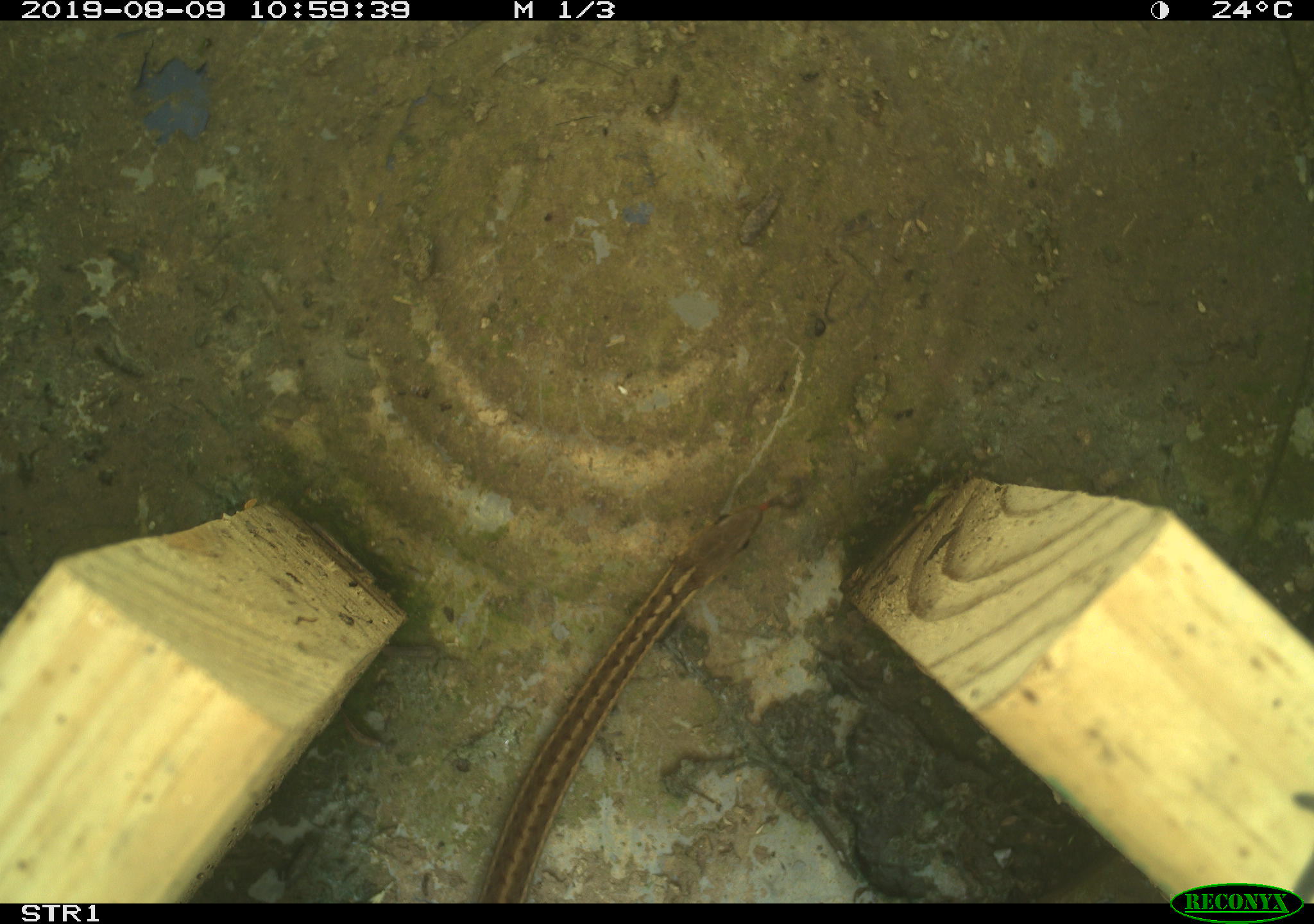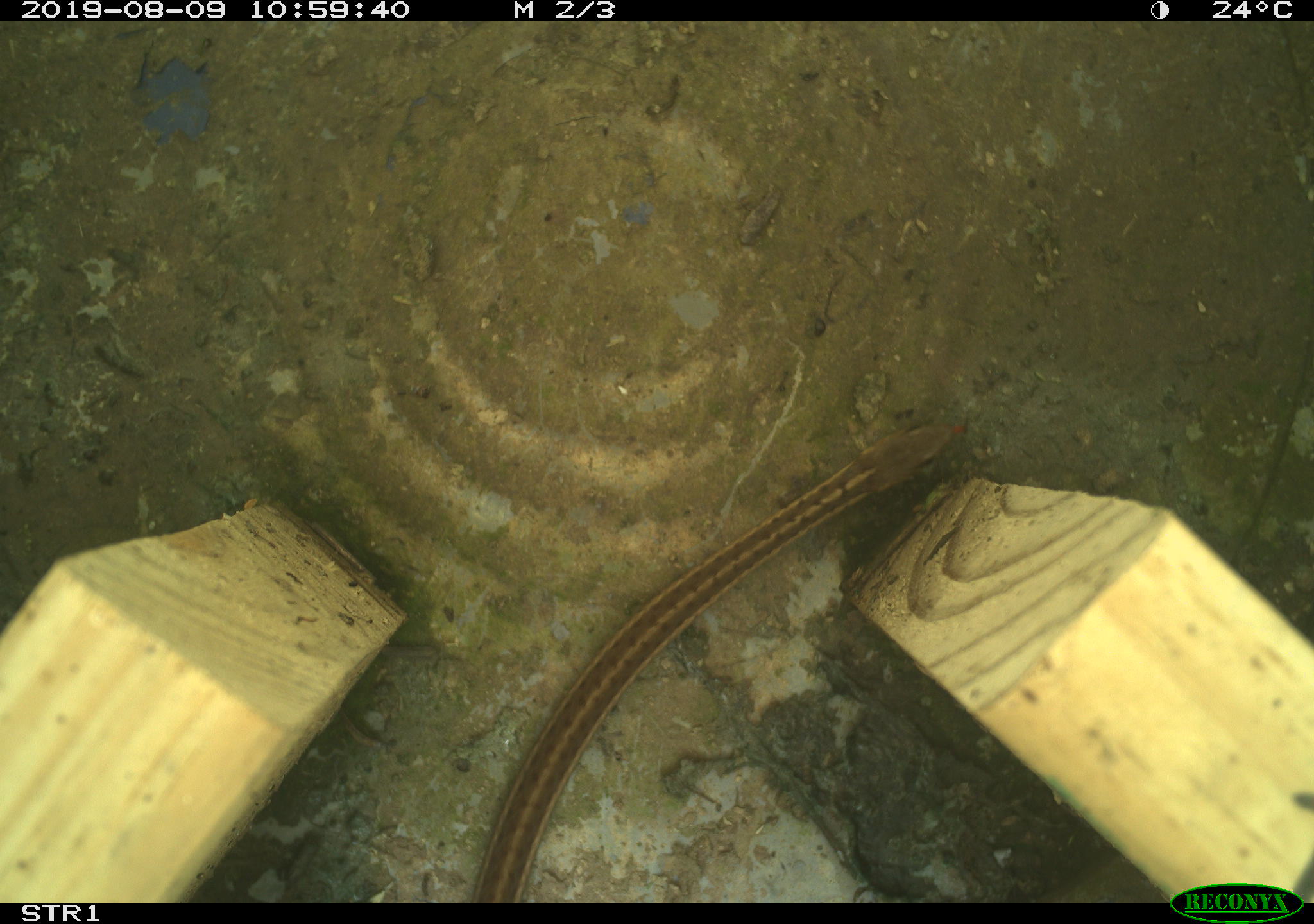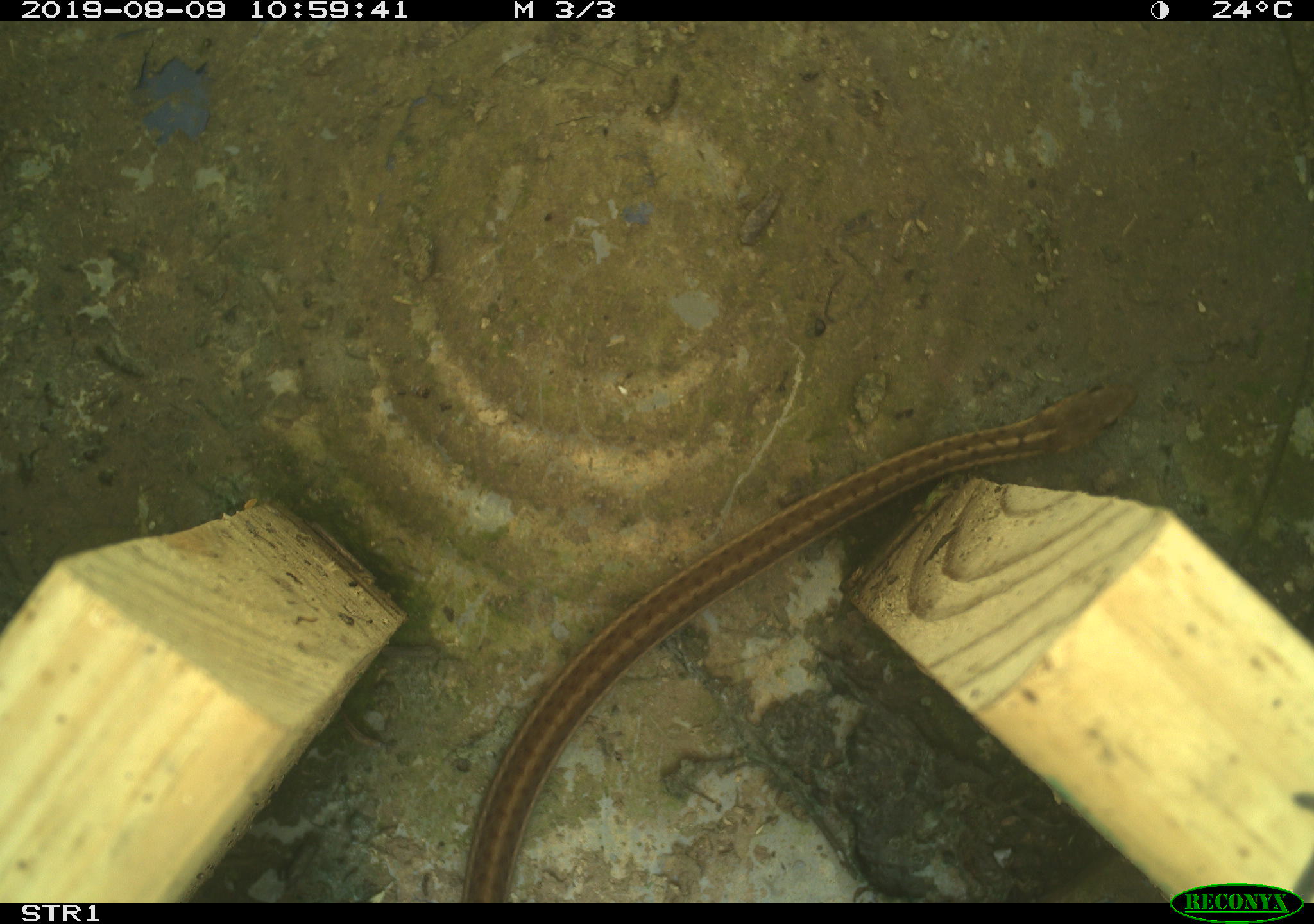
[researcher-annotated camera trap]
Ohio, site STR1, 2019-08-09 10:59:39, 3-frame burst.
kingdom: Animalia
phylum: Chordata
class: Reptilia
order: Squamata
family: Colubridae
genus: Thamnophis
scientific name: Thamnophis sirtalis sirtalis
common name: eastern gartersnake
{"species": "eastern gartersnake (Thamnophis sirtalis sirtalis)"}